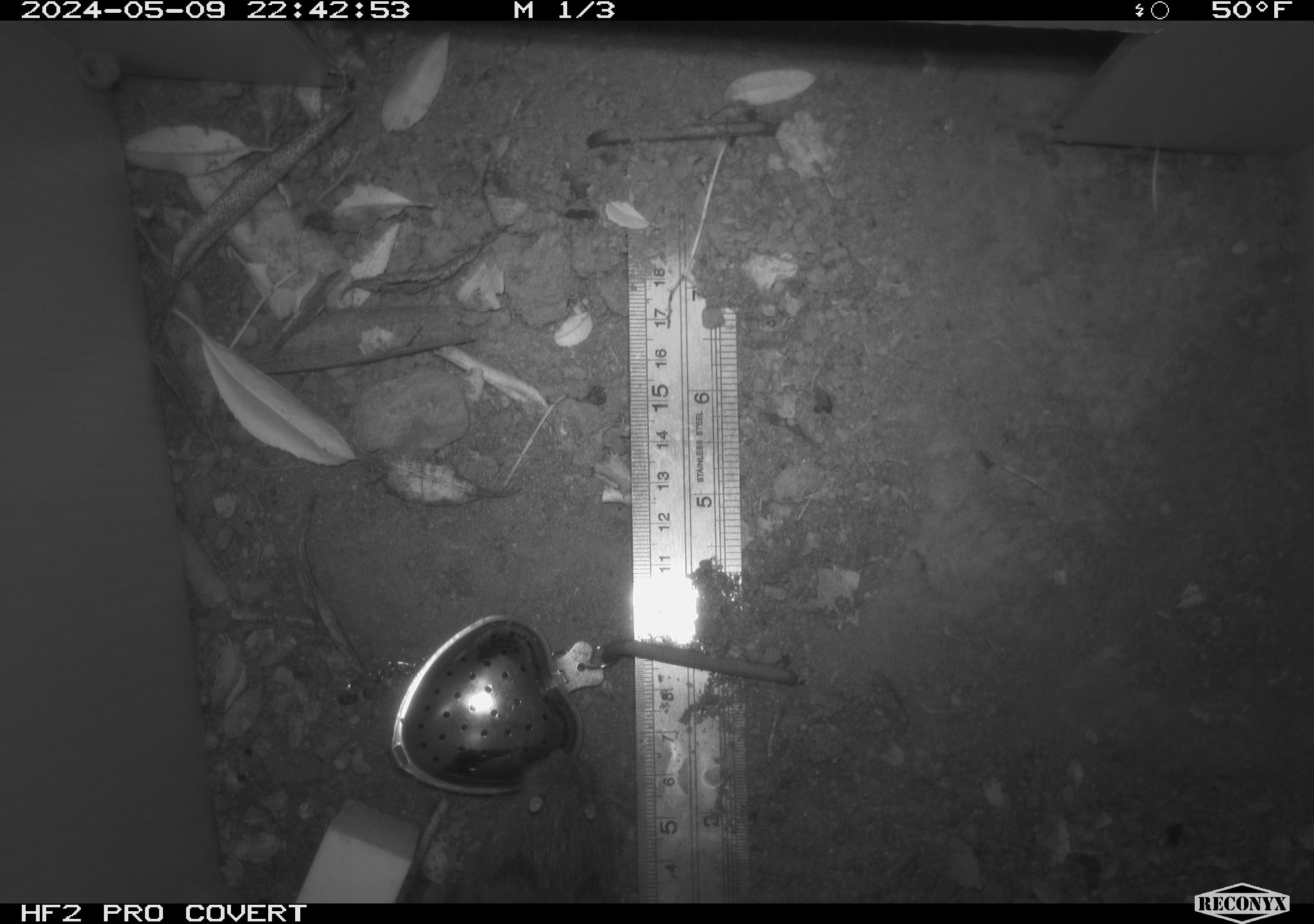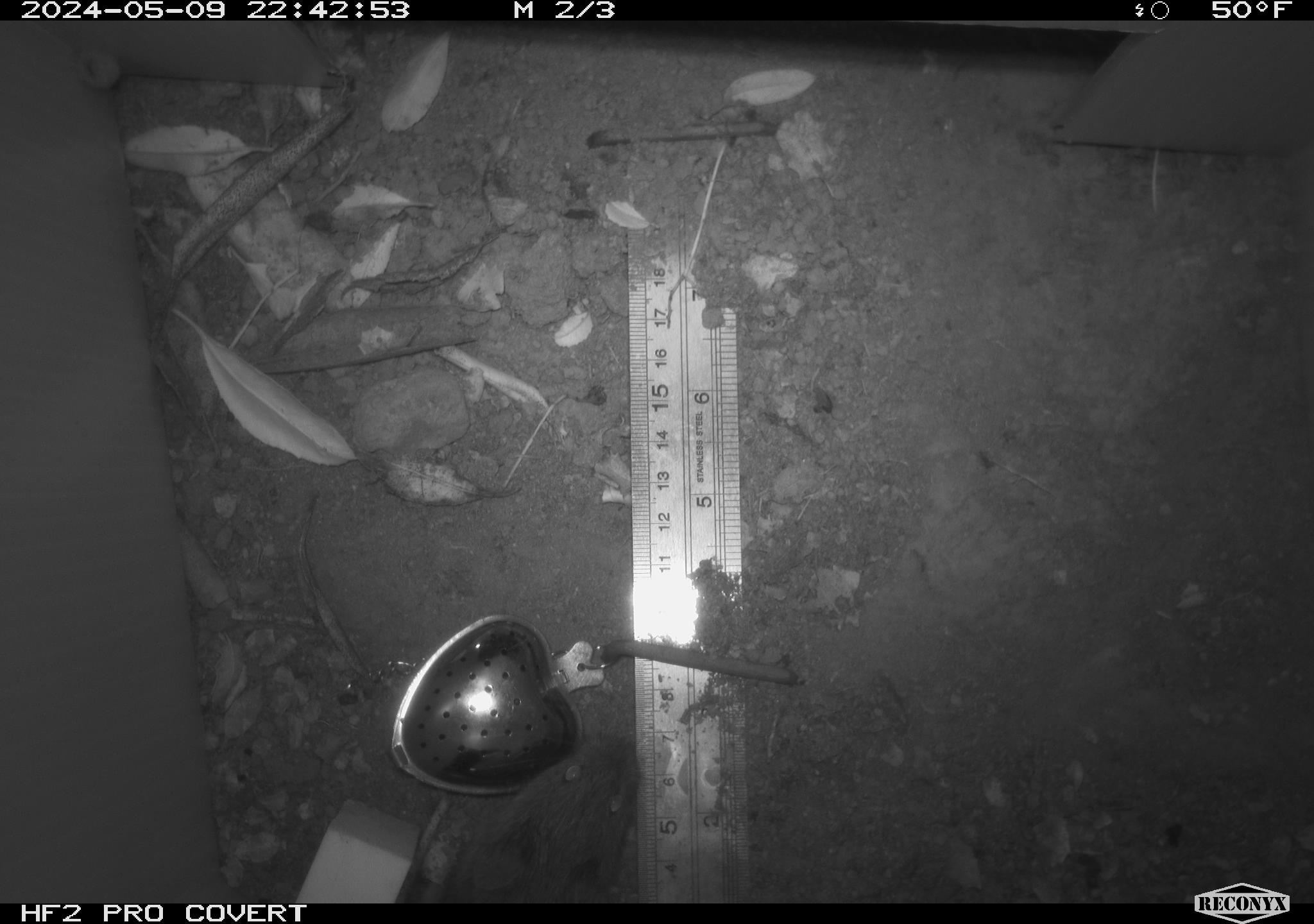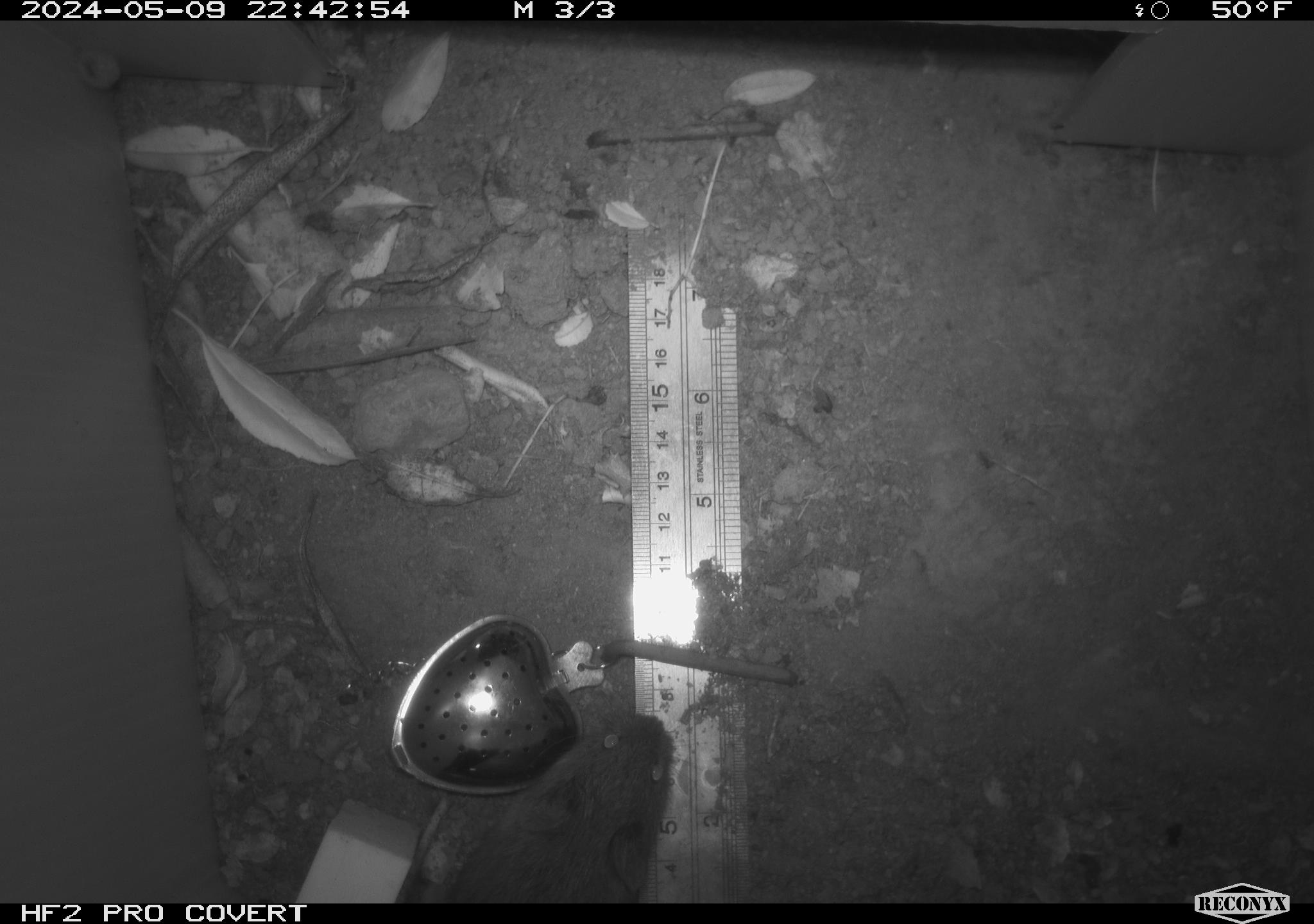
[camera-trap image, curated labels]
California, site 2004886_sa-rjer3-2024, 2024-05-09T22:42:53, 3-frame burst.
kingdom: Animalia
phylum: Chordata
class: Mammalia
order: Rodentia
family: Cricetidae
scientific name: Arvicolinae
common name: voles, lemmings, and muskrats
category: arvicolinae subfamily